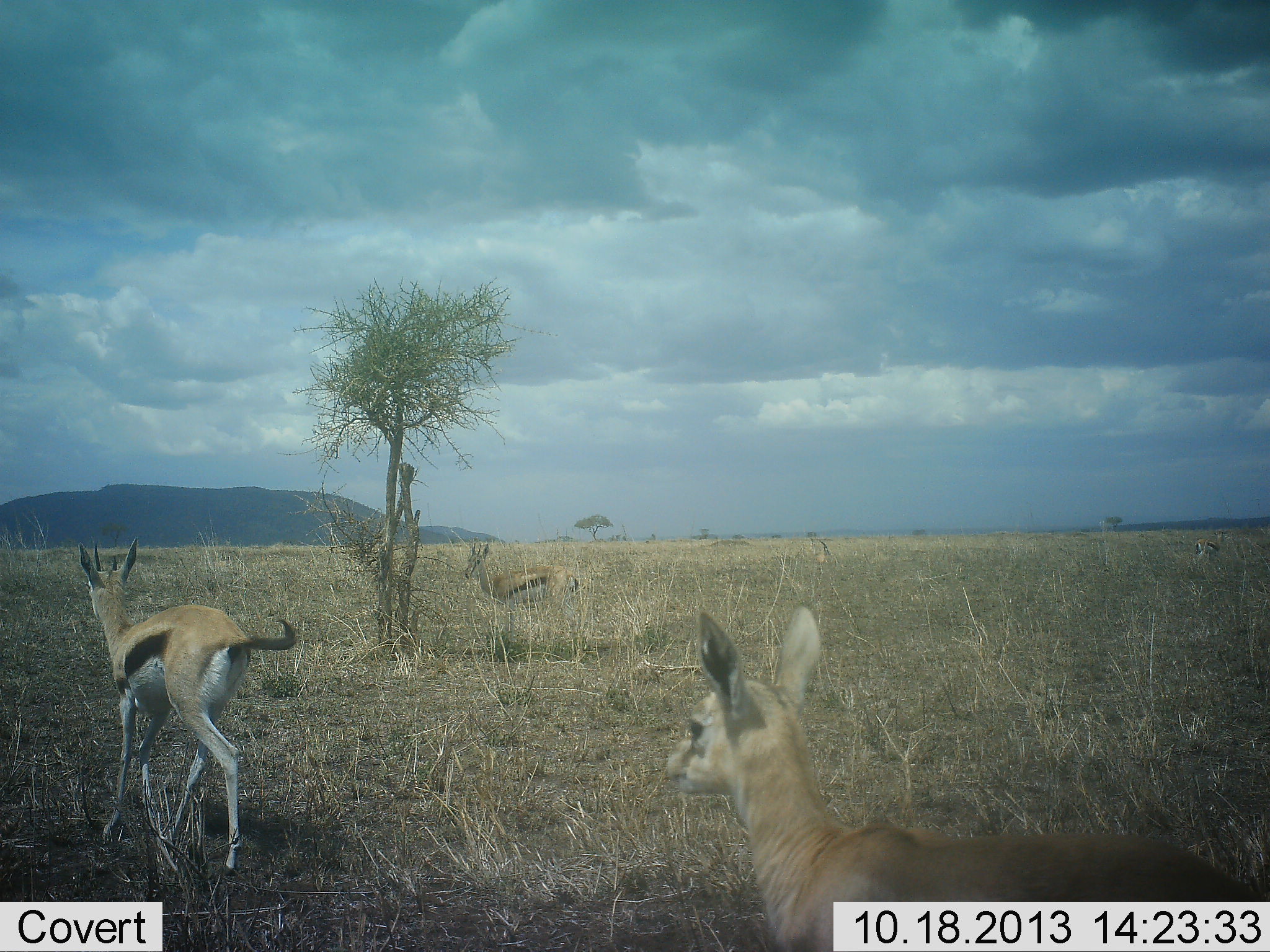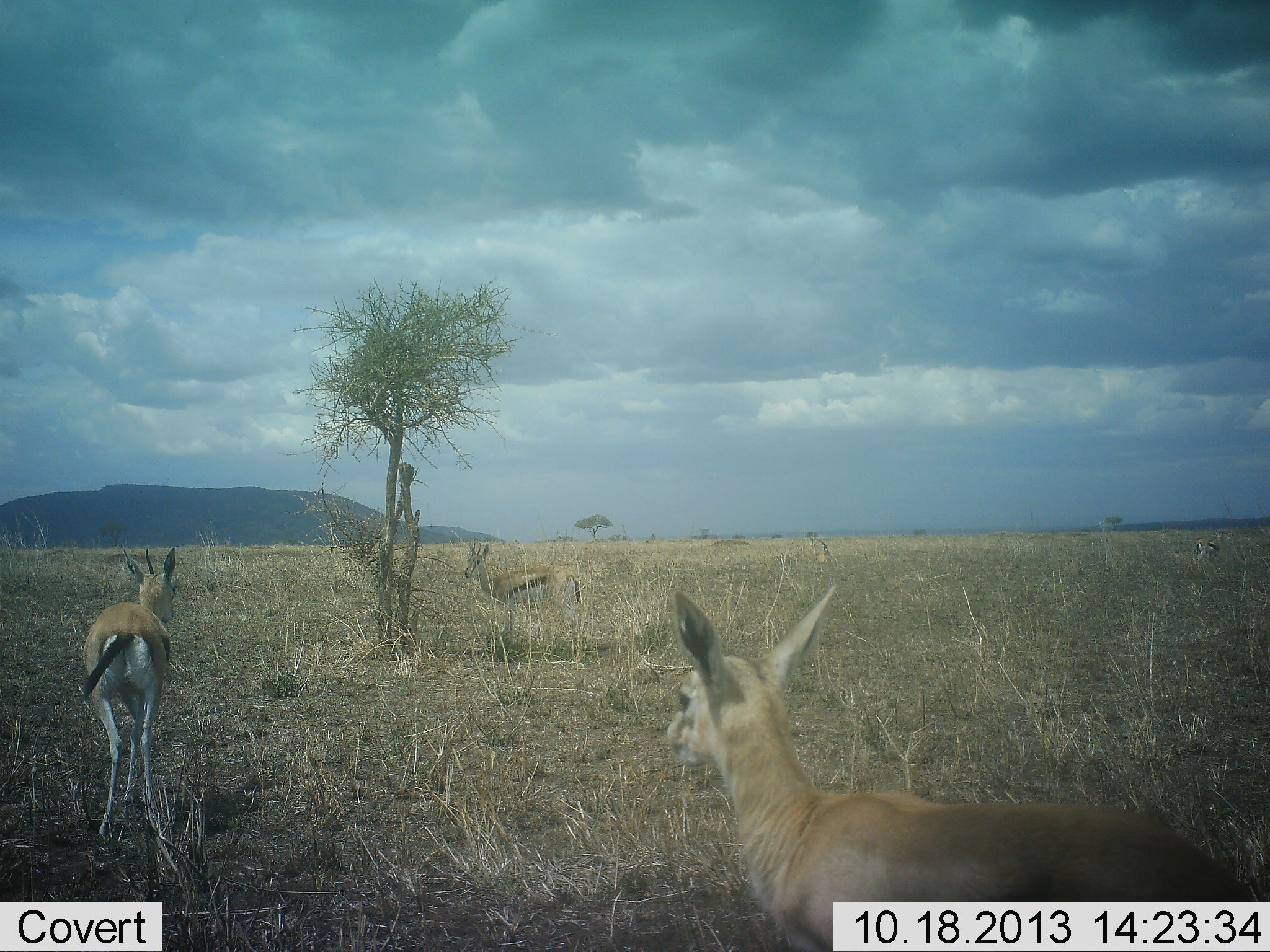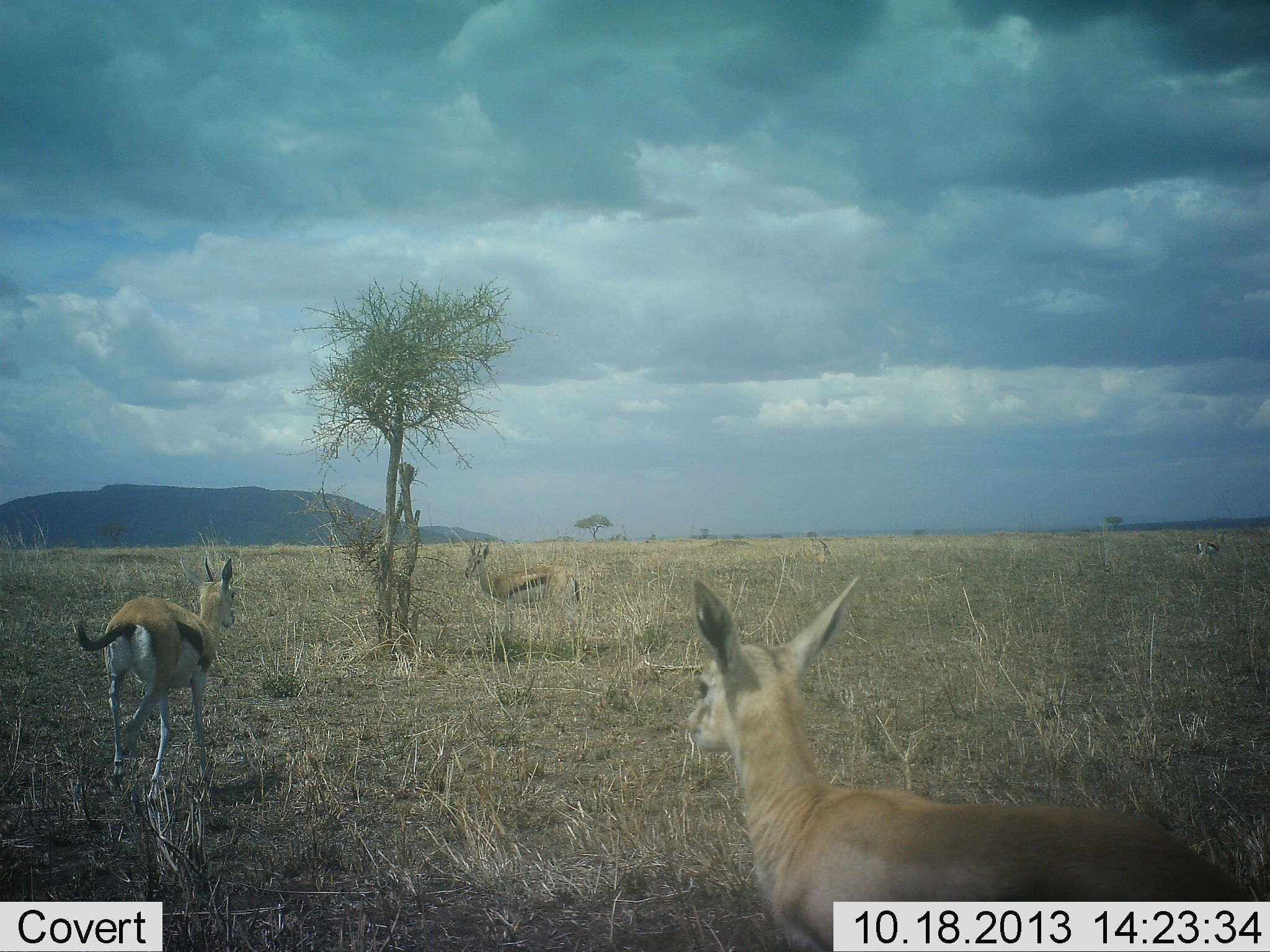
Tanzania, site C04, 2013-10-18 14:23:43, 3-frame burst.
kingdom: Animalia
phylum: Chordata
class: Mammalia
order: Artiodactyla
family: Bovidae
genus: Eudorcas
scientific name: Eudorcas thomsonii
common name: thomson's gazelle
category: gazellethomsons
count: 3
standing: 62%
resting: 2%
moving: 84%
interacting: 2%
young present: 7%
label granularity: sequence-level